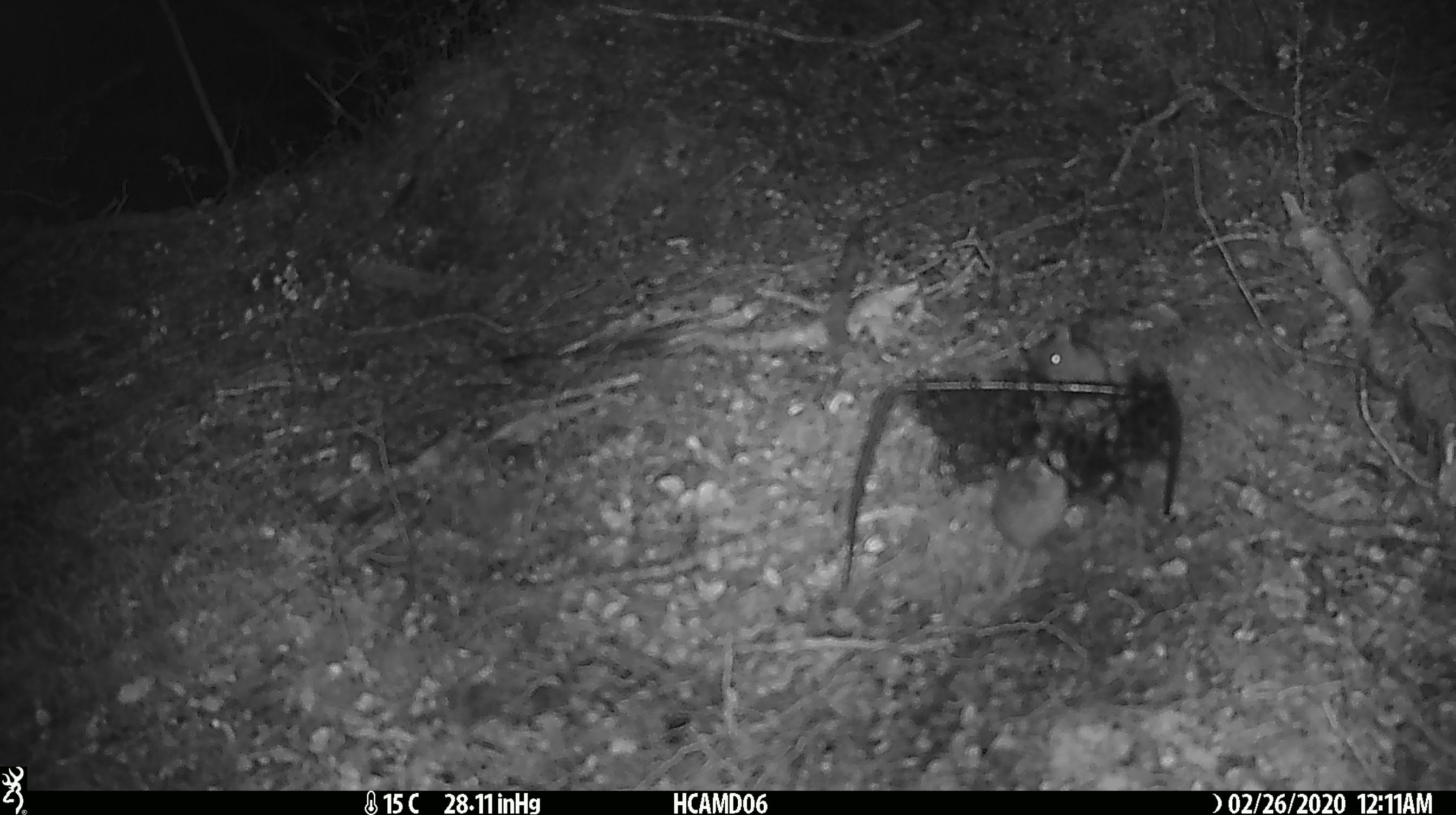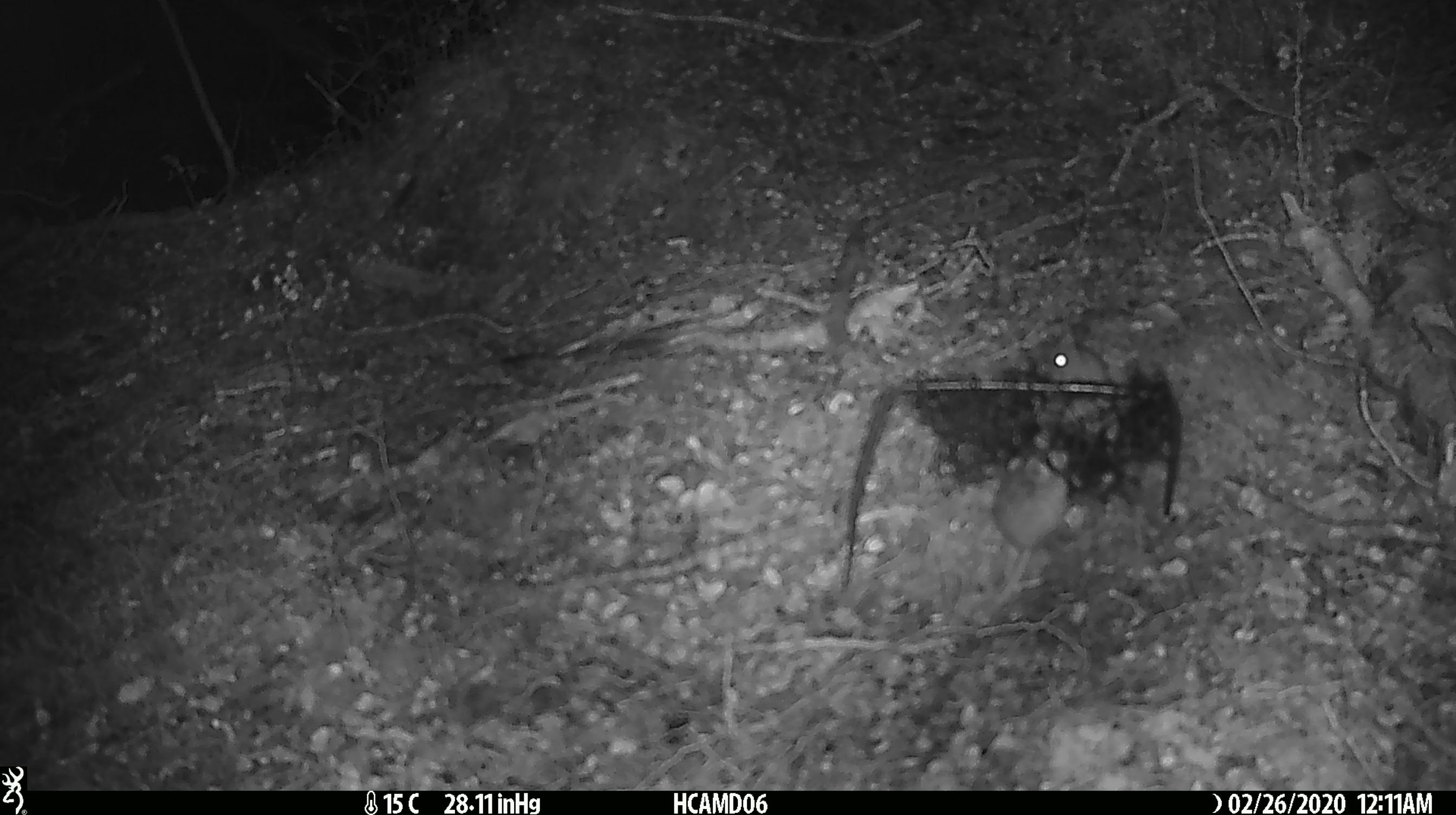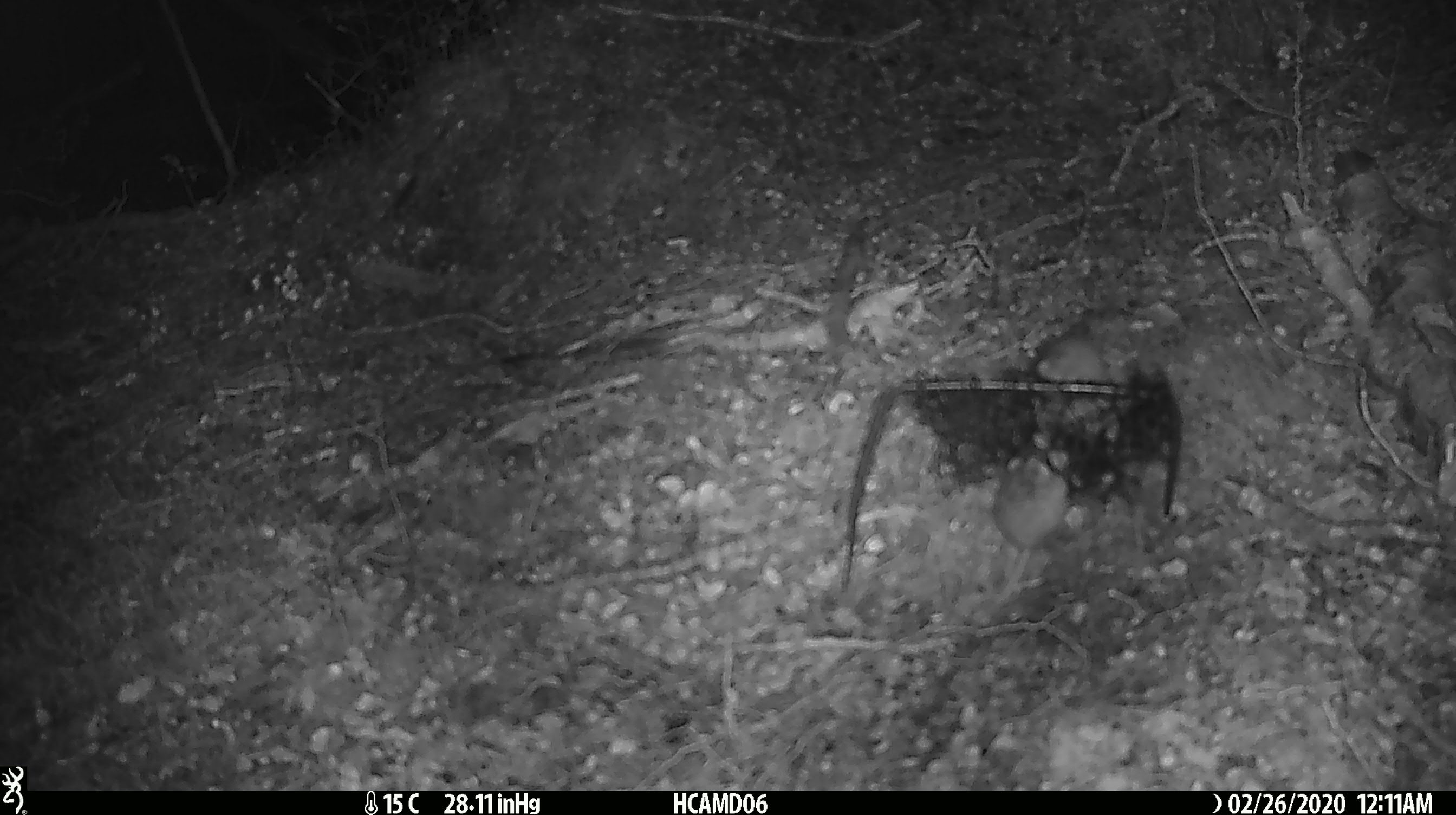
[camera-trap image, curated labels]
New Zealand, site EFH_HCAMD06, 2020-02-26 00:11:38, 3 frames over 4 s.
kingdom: Animalia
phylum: Chordata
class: Mammalia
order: Rodentia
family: Muridae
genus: Mus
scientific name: Mus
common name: mouse